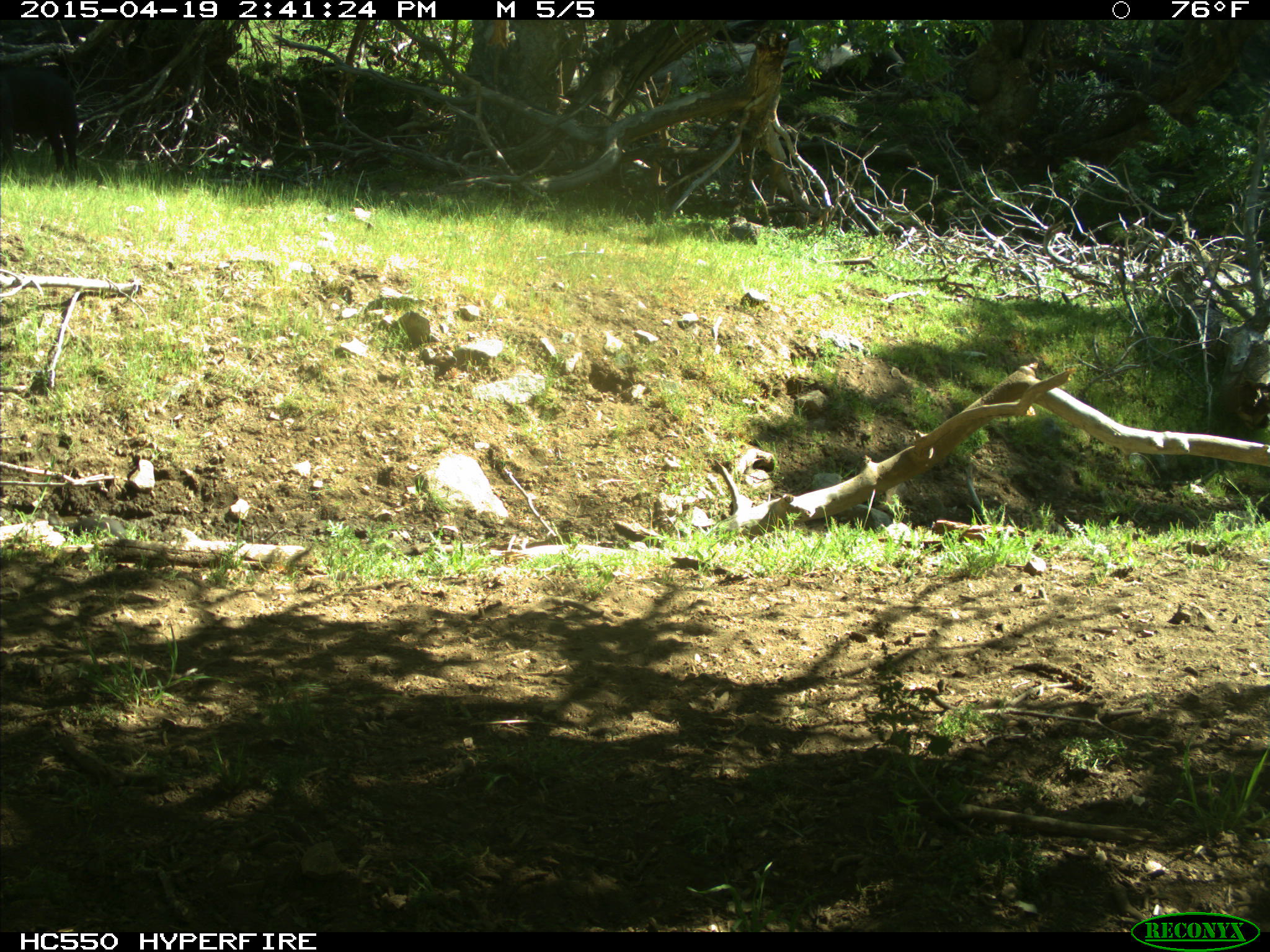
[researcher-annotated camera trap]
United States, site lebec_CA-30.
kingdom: Animalia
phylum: Chordata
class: Mammalia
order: Artiodactyla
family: Suidae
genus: Sus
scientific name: Sus scrofa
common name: wild boar